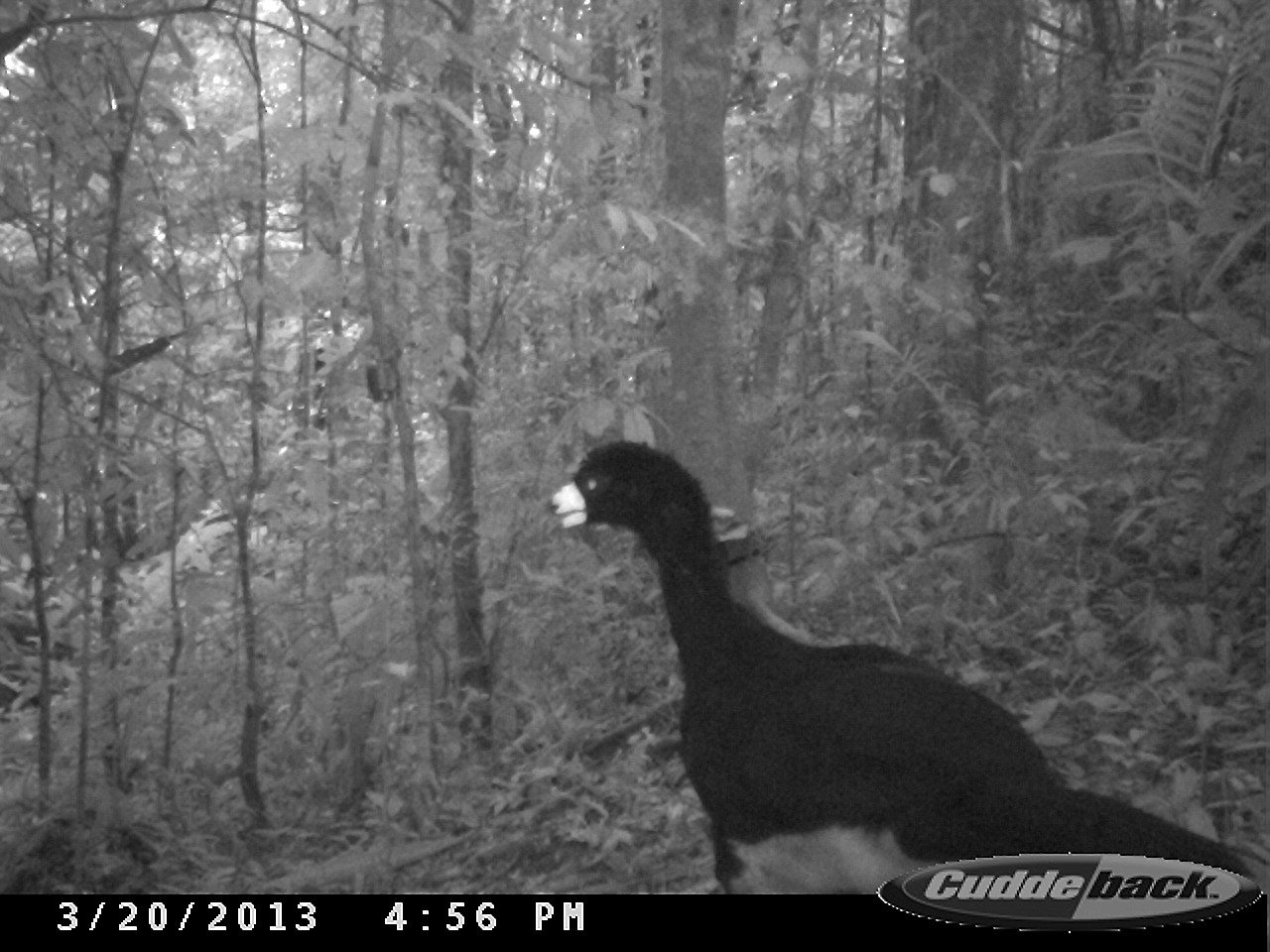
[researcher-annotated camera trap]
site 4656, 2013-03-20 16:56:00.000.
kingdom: Animalia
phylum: Chordata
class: Aves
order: Galliformes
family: Cracidae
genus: Crax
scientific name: Crax alector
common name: black curassow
Crax alector (black curassow), count 1, age adult.